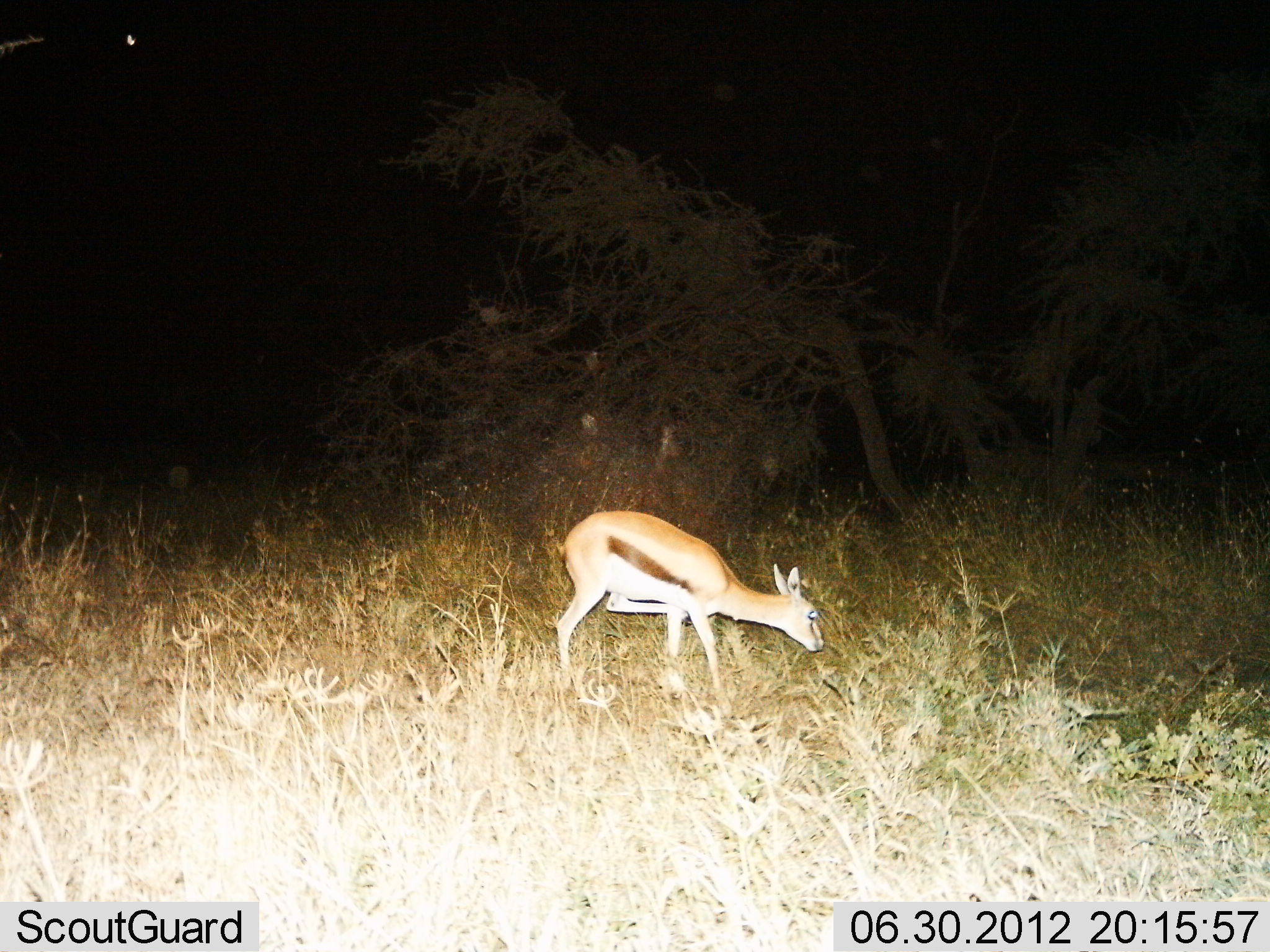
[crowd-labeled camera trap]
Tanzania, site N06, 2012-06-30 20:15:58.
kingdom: Animalia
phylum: Chordata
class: Mammalia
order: Artiodactyla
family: Bovidae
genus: Eudorcas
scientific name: Eudorcas thomsonii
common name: thomson's gazelle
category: gazellethomsons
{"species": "gazellethomsons (thomson's gazelle) (Eudorcas thomsonii)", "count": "1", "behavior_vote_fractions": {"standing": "50%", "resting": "0%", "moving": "20%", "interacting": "0%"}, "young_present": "0%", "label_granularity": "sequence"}